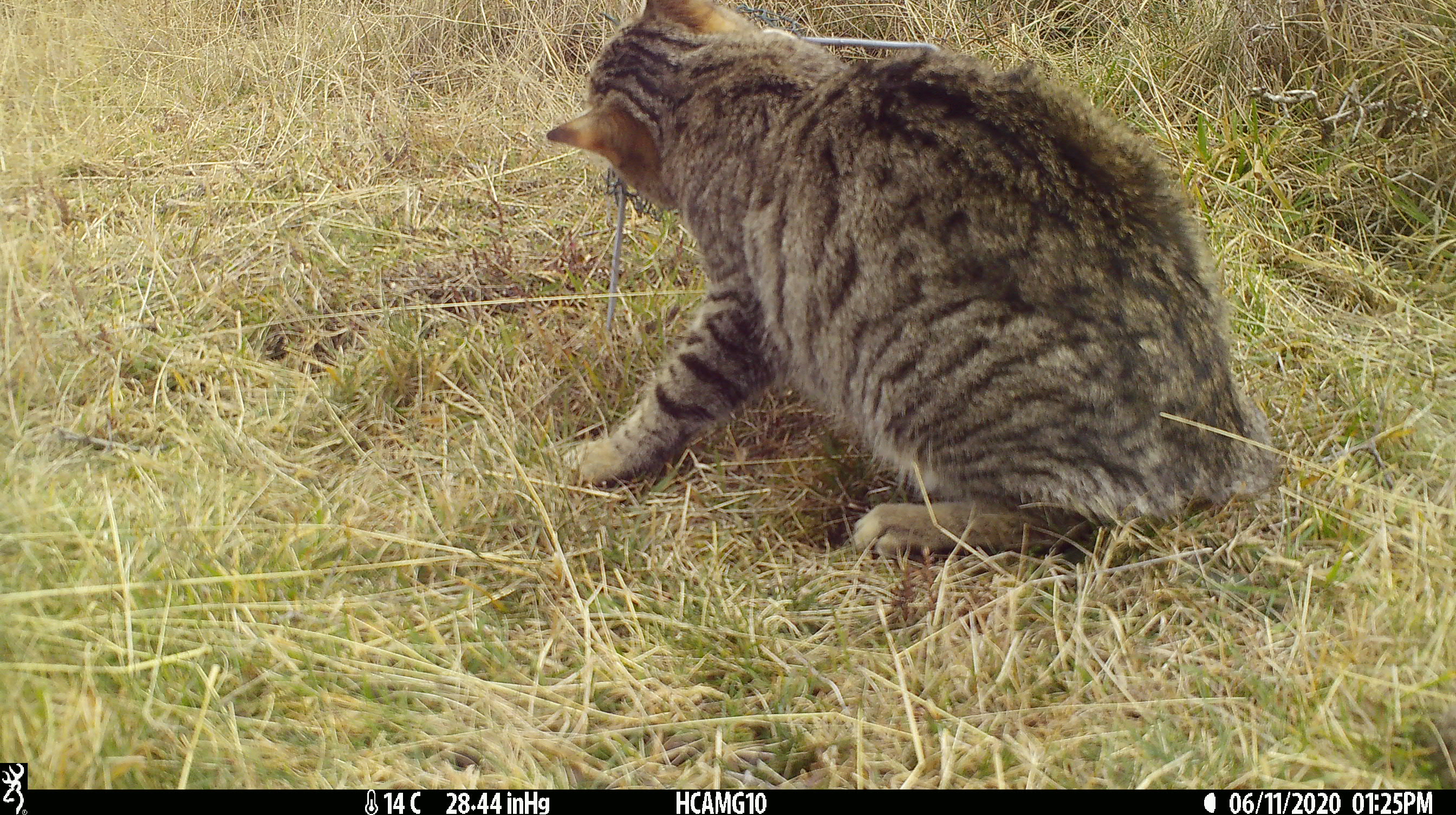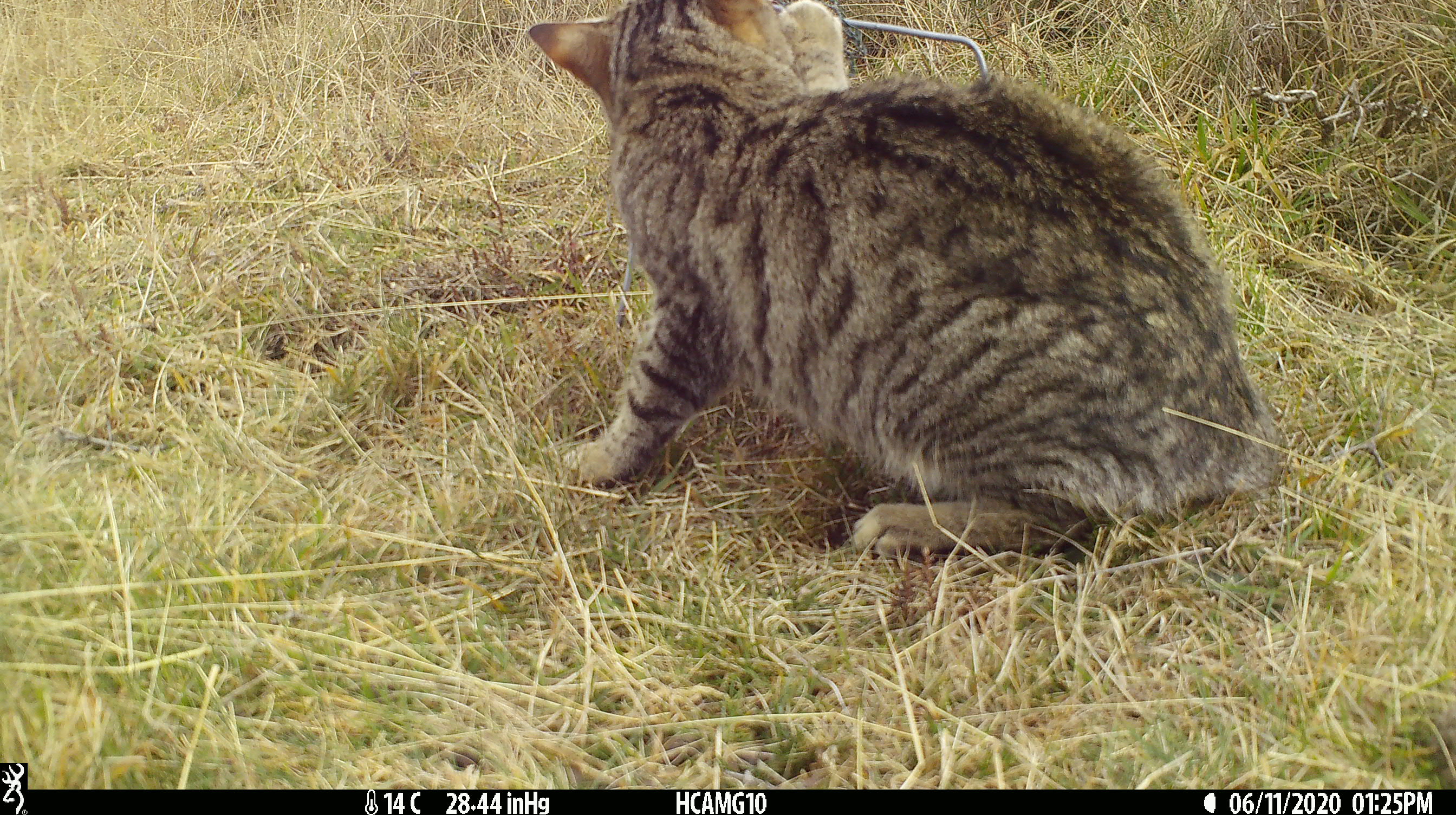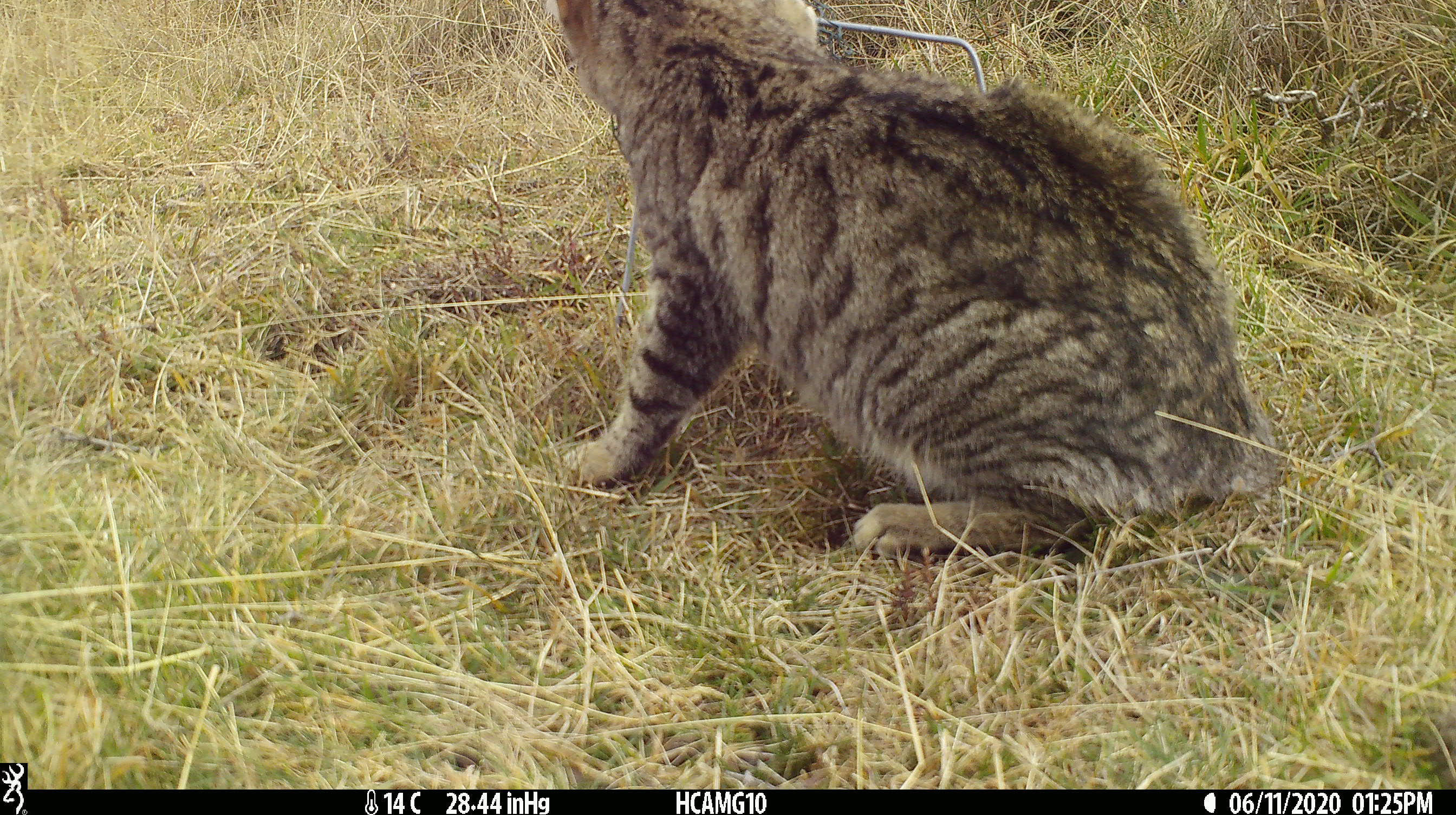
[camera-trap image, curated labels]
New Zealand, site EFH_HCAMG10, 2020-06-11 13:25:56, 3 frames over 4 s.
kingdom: Animalia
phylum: Chordata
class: Mammalia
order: Carnivora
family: Felidae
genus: Felis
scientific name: Felis catus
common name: domestic cat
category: cat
Cat (domestic cat) (Felis catus).